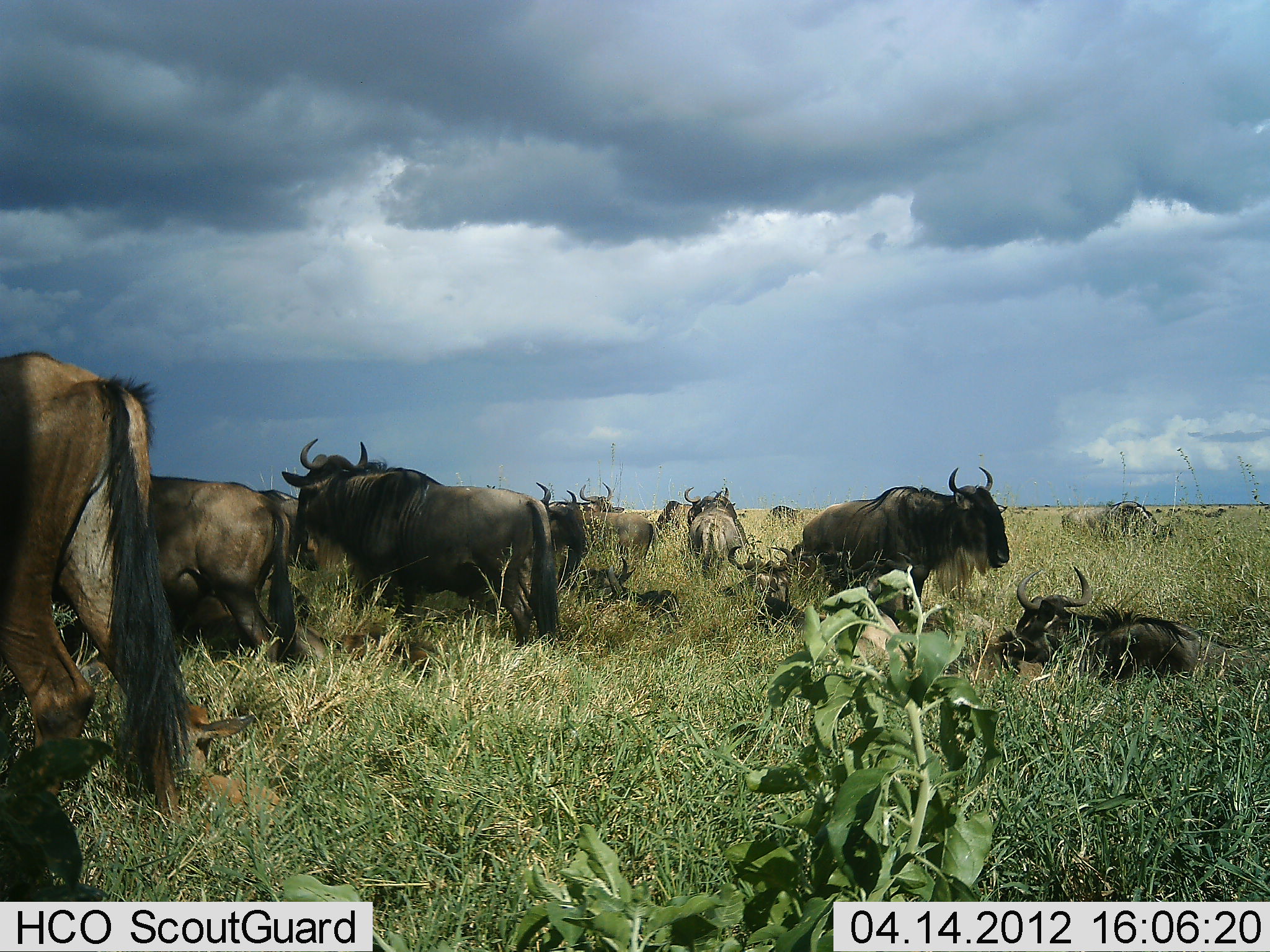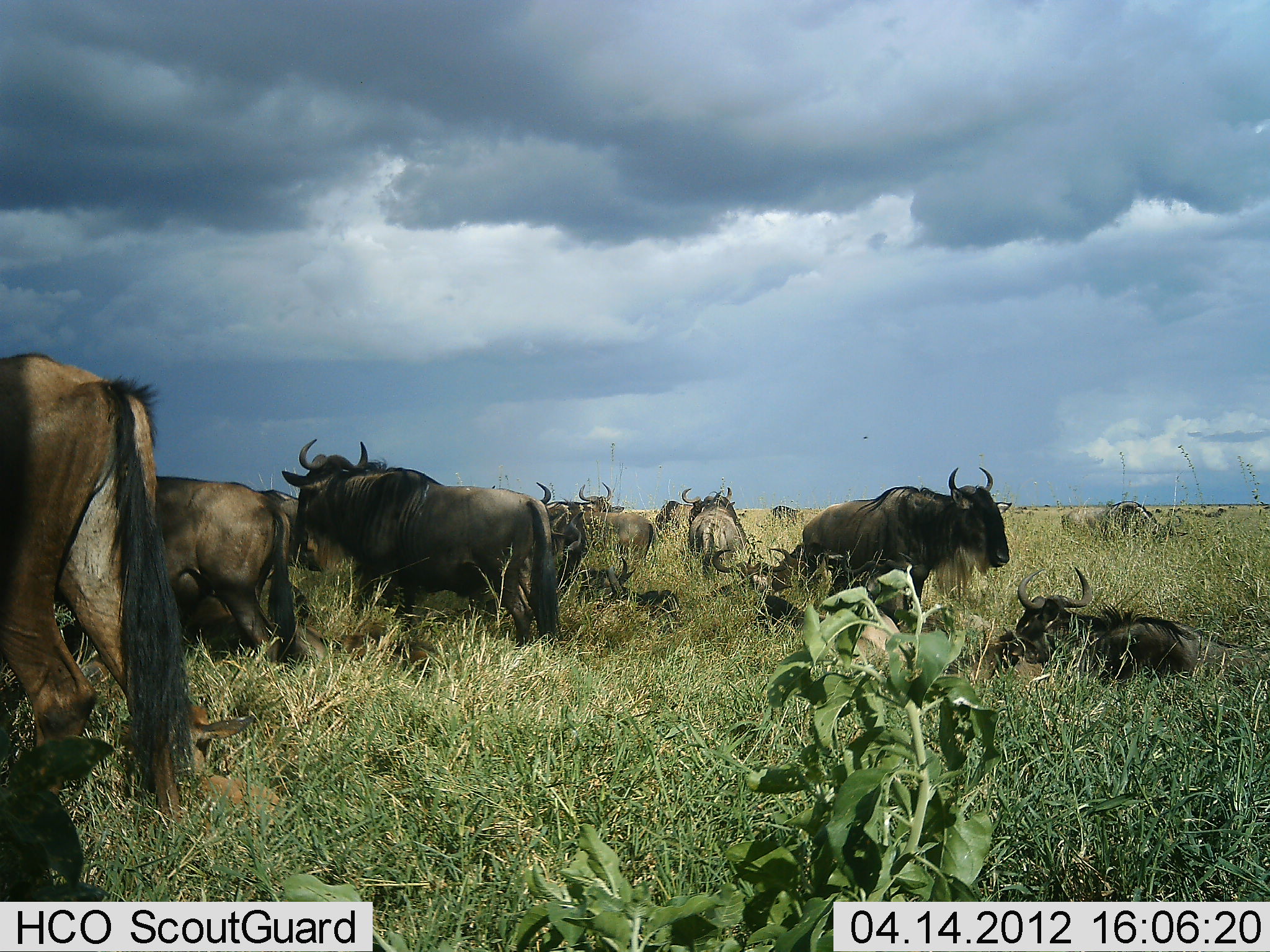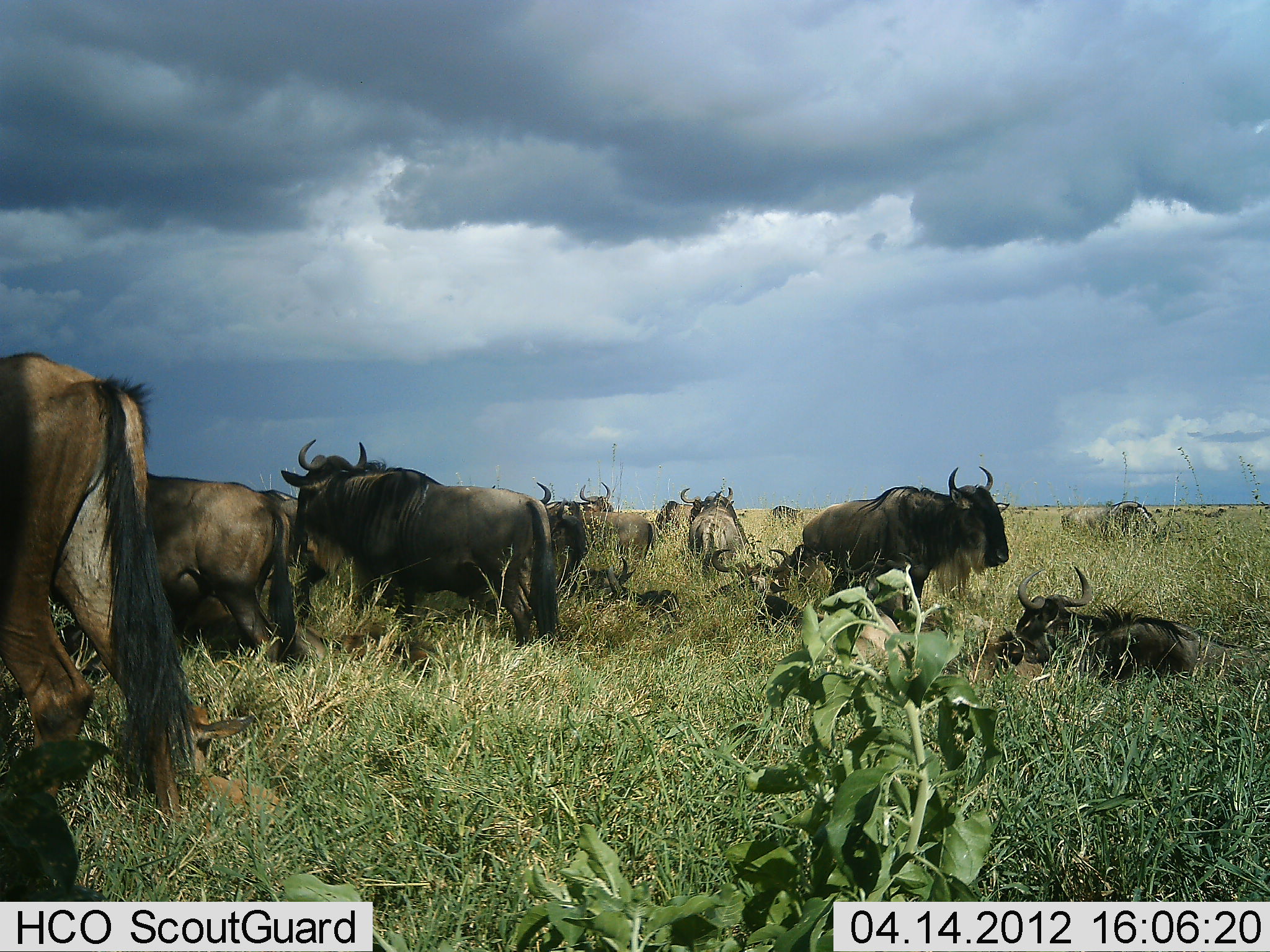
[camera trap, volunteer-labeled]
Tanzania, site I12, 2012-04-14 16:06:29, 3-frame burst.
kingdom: Animalia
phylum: Chordata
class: Mammalia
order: Artiodactyla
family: Bovidae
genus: Connochaetes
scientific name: Connochaetes taurinus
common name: blue wildebeest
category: wildebeest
Wildebeest (blue wildebeest) (Connochaetes taurinus), count 11-50. Behavior (volunteer vote fractions): standing 79%, resting 100%, moving 7%, interacting 0%. Young present (vote fraction): 29%. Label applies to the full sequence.